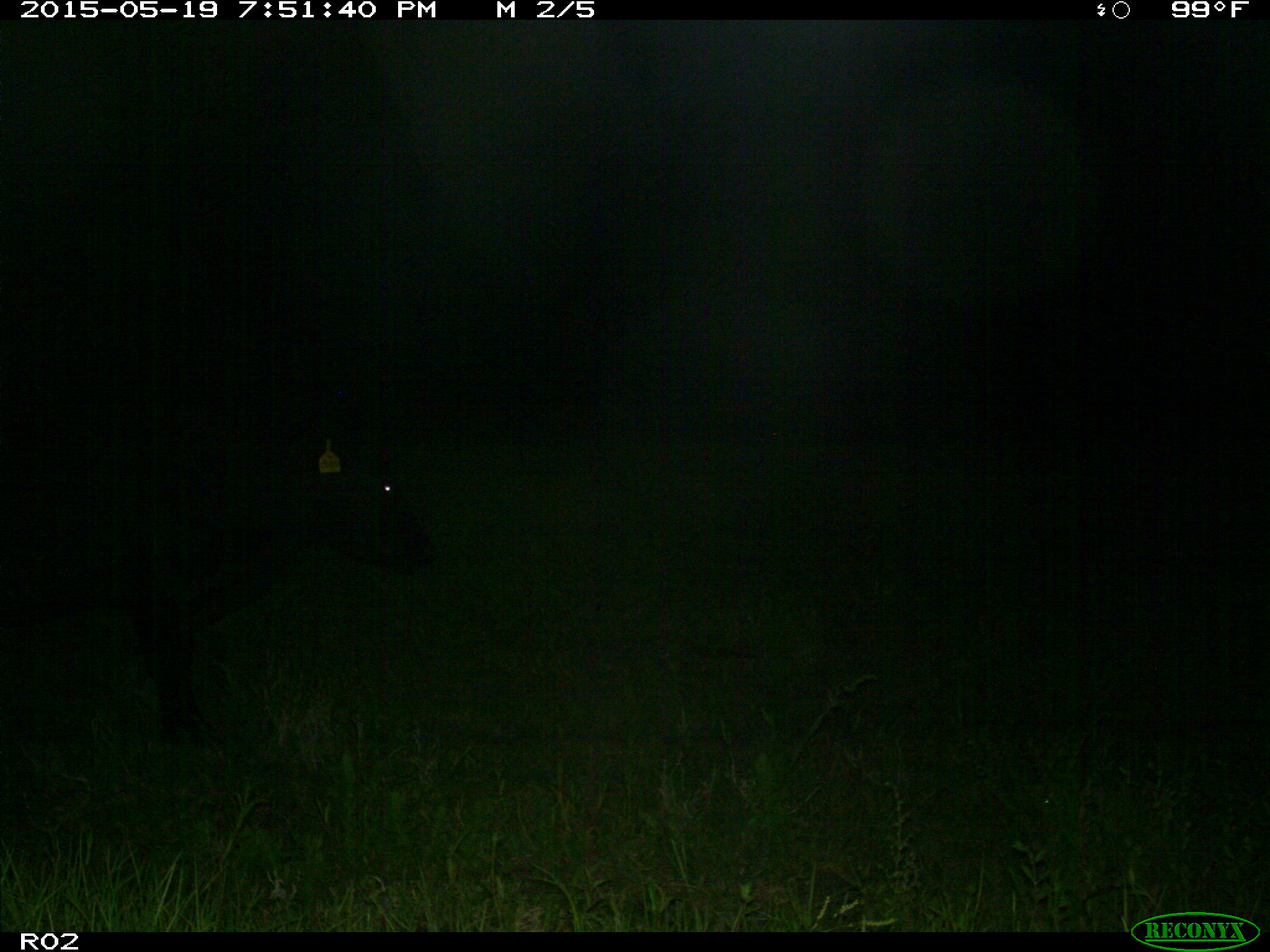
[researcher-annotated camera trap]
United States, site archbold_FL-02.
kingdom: Animalia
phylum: Chordata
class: Mammalia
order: Artiodactyla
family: Bovidae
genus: Bos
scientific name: Bos taurus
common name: domestic cow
Bos taurus (domestic cow).